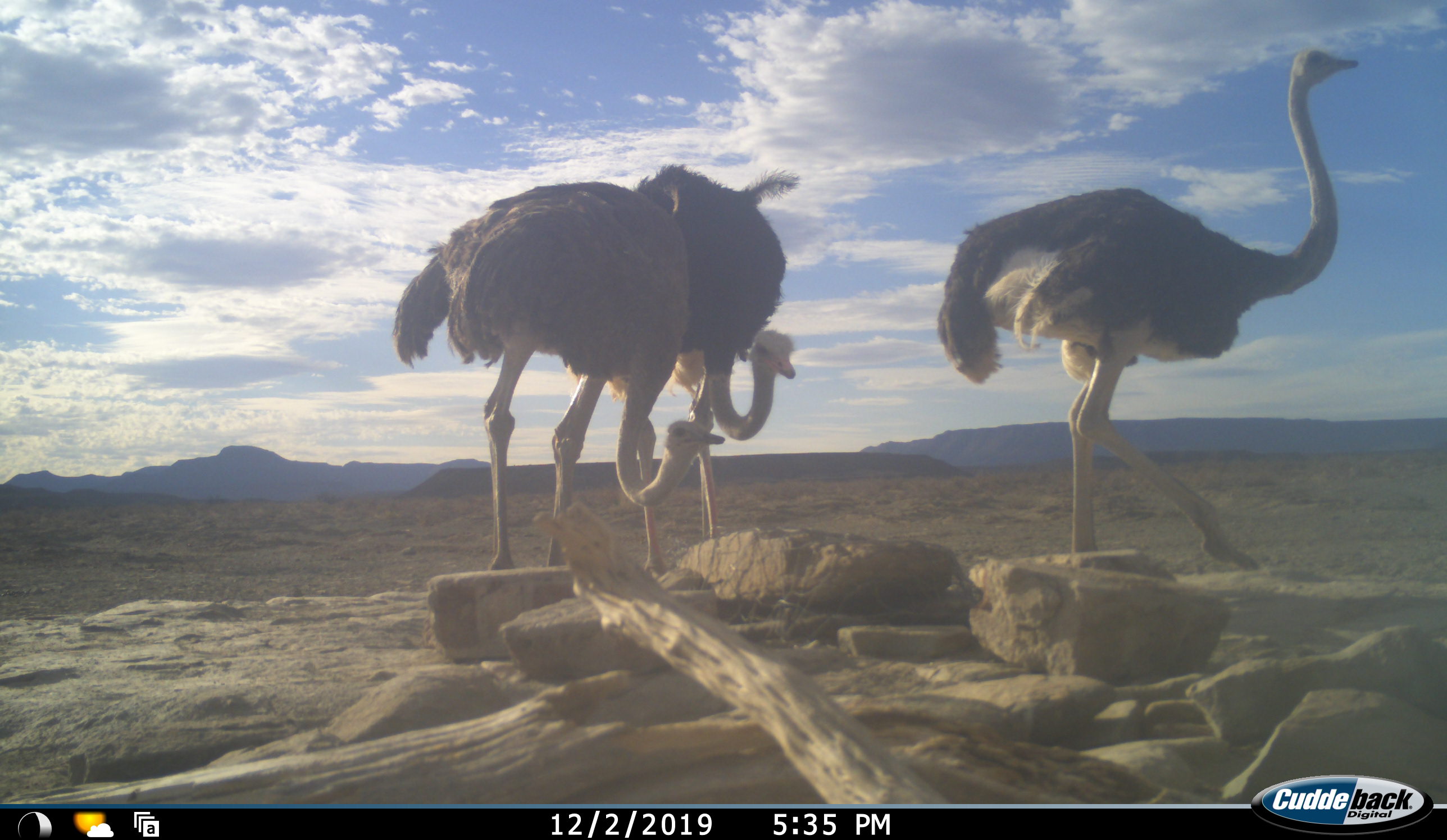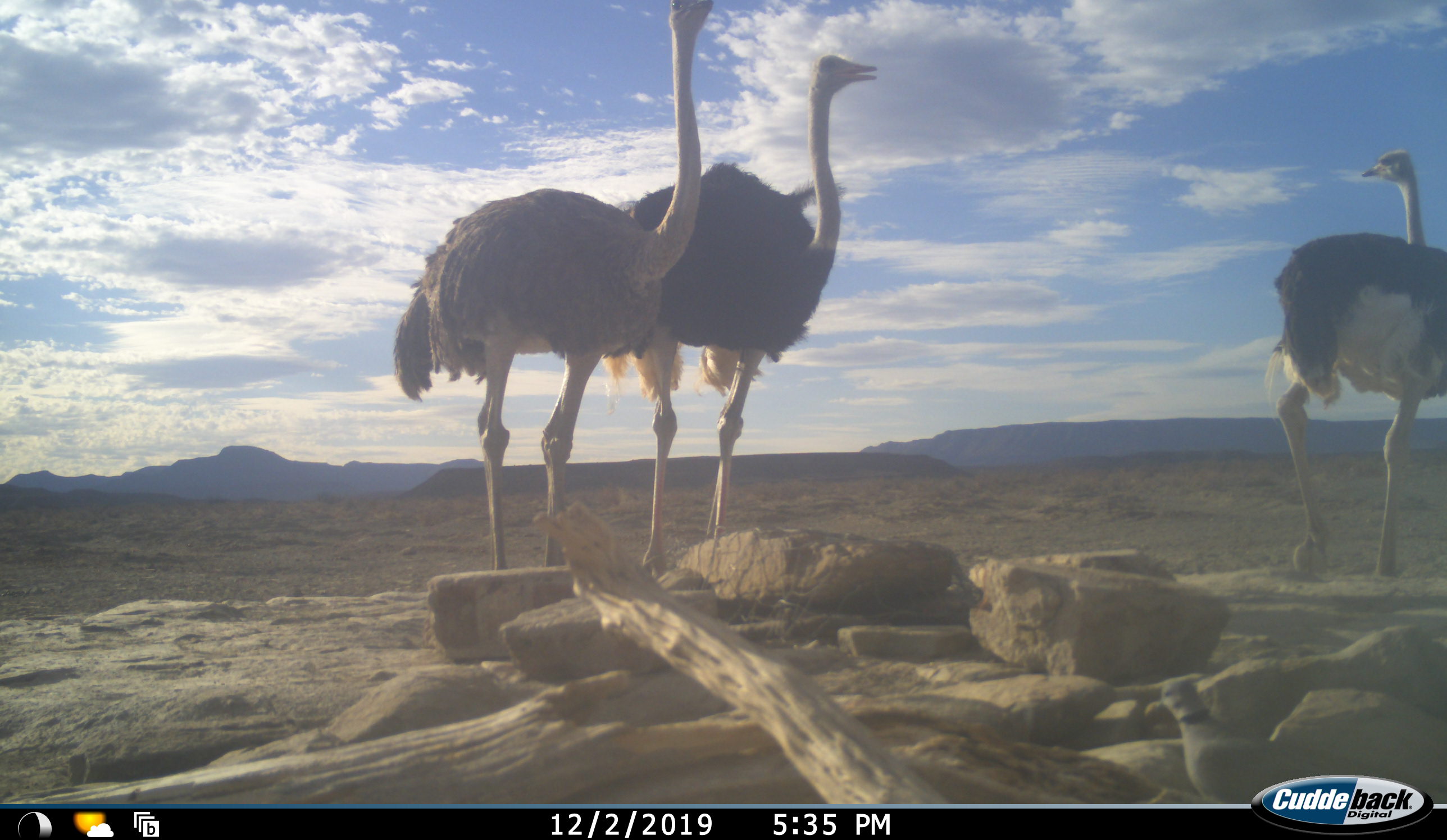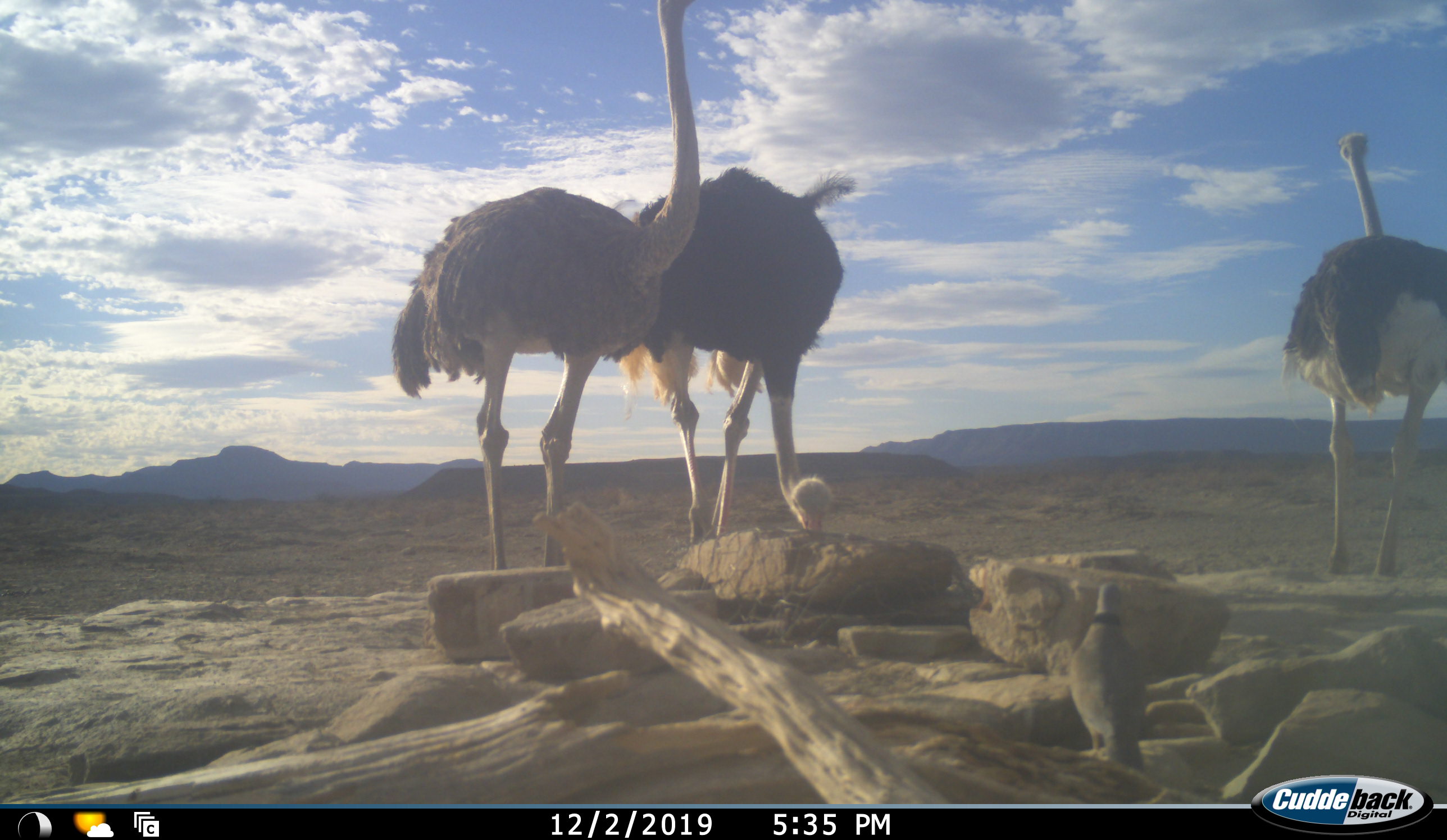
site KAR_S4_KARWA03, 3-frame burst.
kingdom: Animalia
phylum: Chordata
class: Aves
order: Struthioniformes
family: Struthionidae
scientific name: Struthionidae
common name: ostrich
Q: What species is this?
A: Ostrich (Struthionidae).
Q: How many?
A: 3.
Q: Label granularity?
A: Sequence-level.